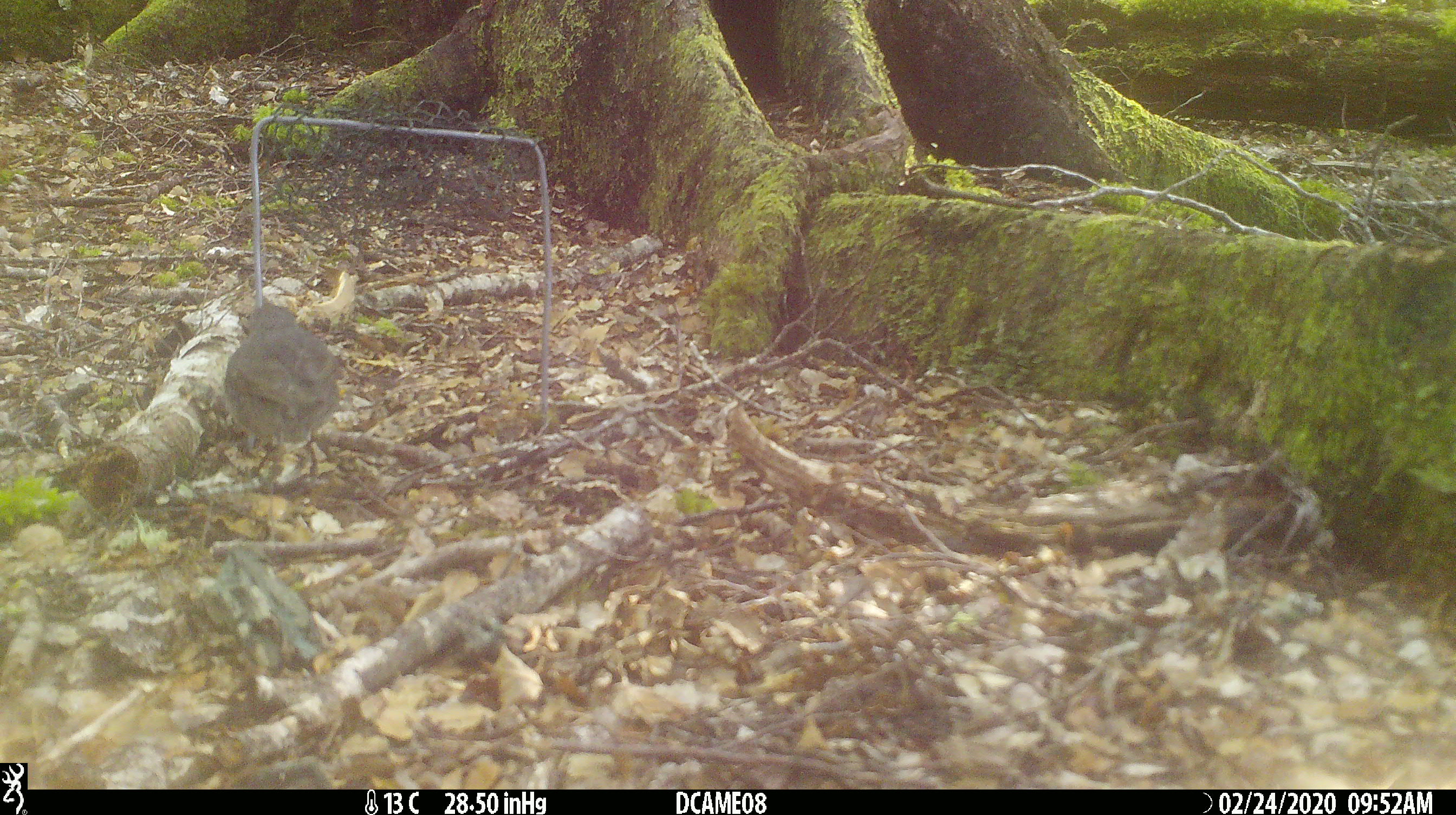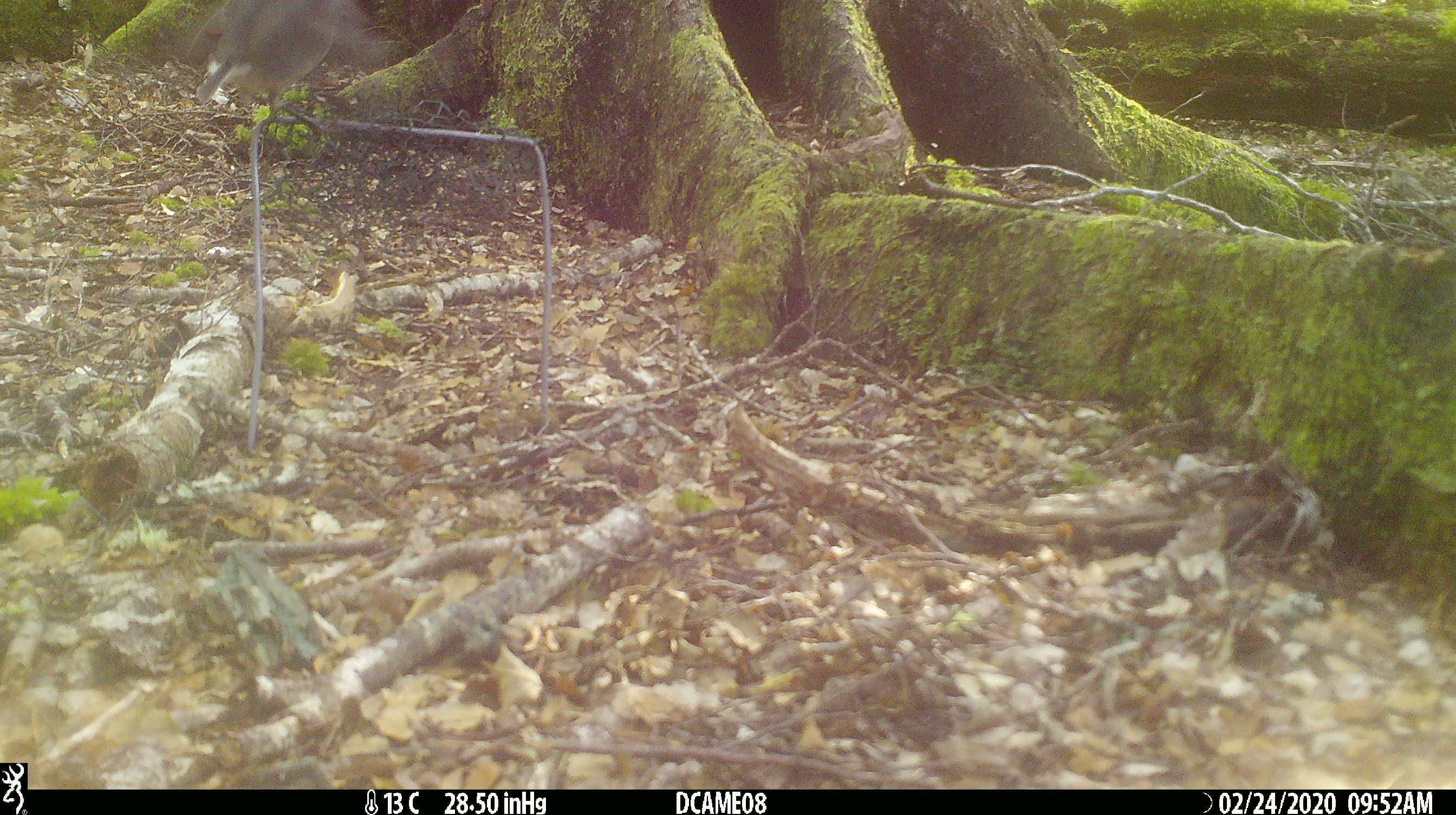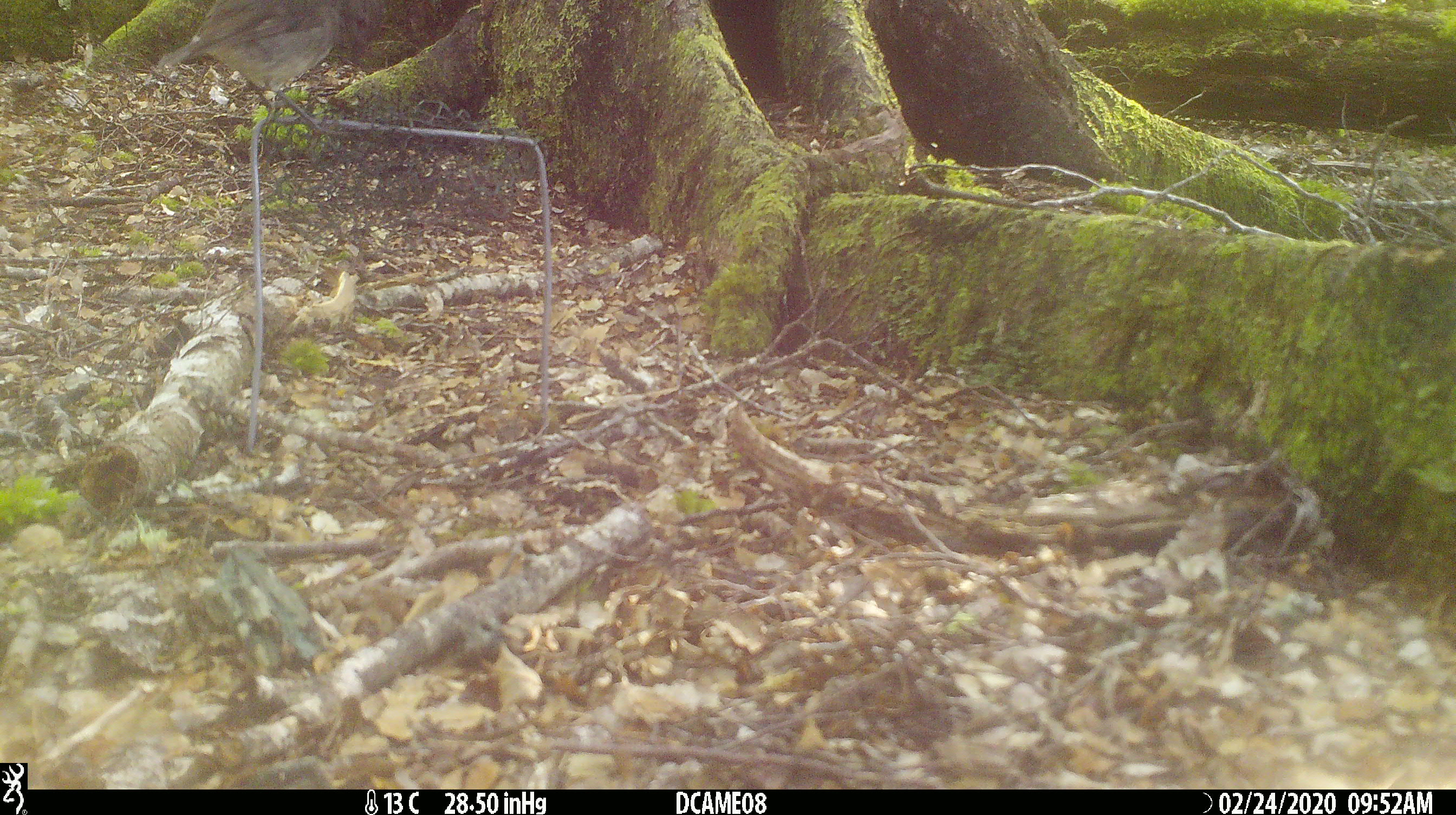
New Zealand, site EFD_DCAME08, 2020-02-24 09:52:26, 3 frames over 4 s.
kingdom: Animalia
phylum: Chordata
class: Aves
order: Passeriformes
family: Petroicidae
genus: Petroica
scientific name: Petroica australis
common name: new zealand robin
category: robin